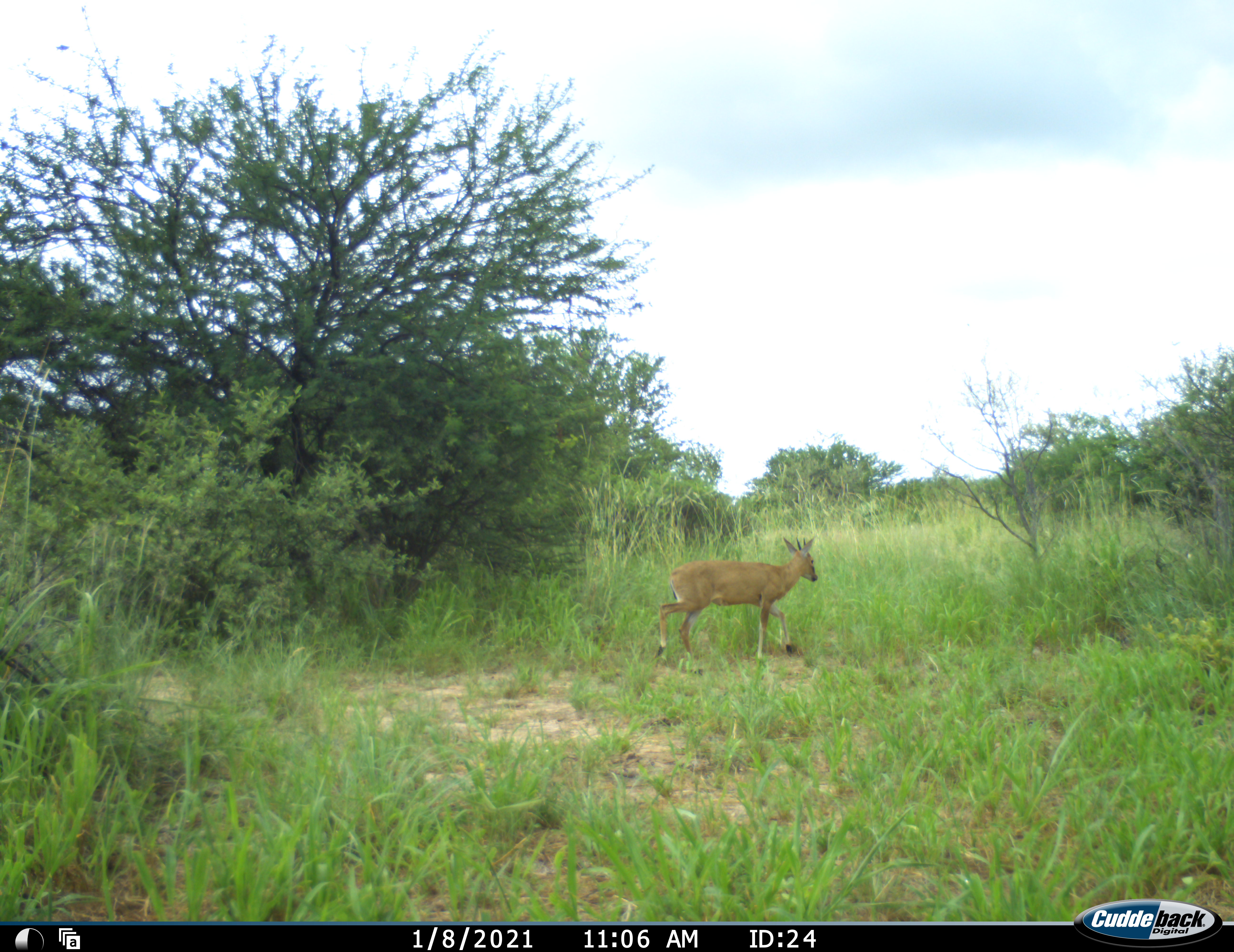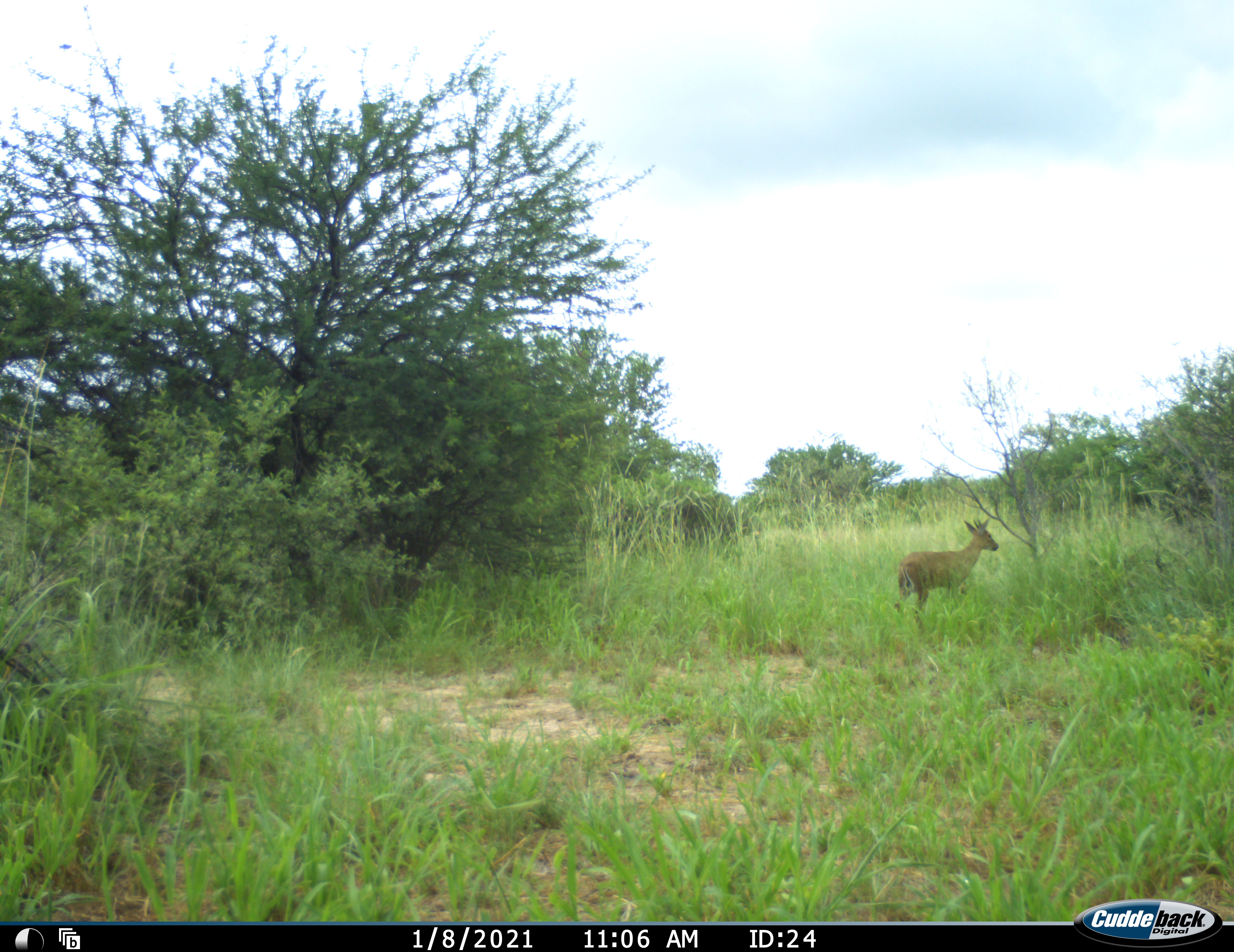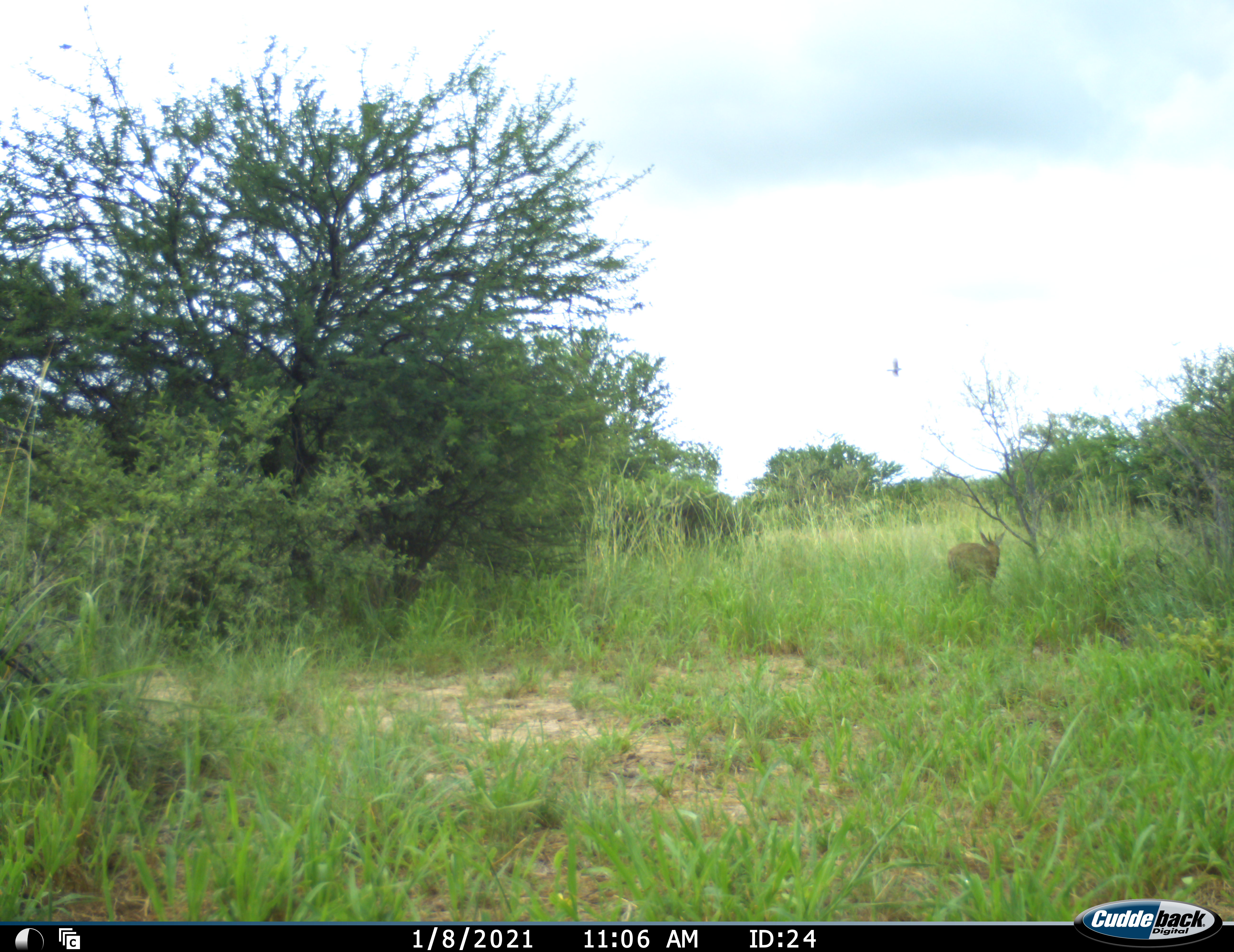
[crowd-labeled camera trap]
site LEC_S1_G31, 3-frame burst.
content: unidentified animal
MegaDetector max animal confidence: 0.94